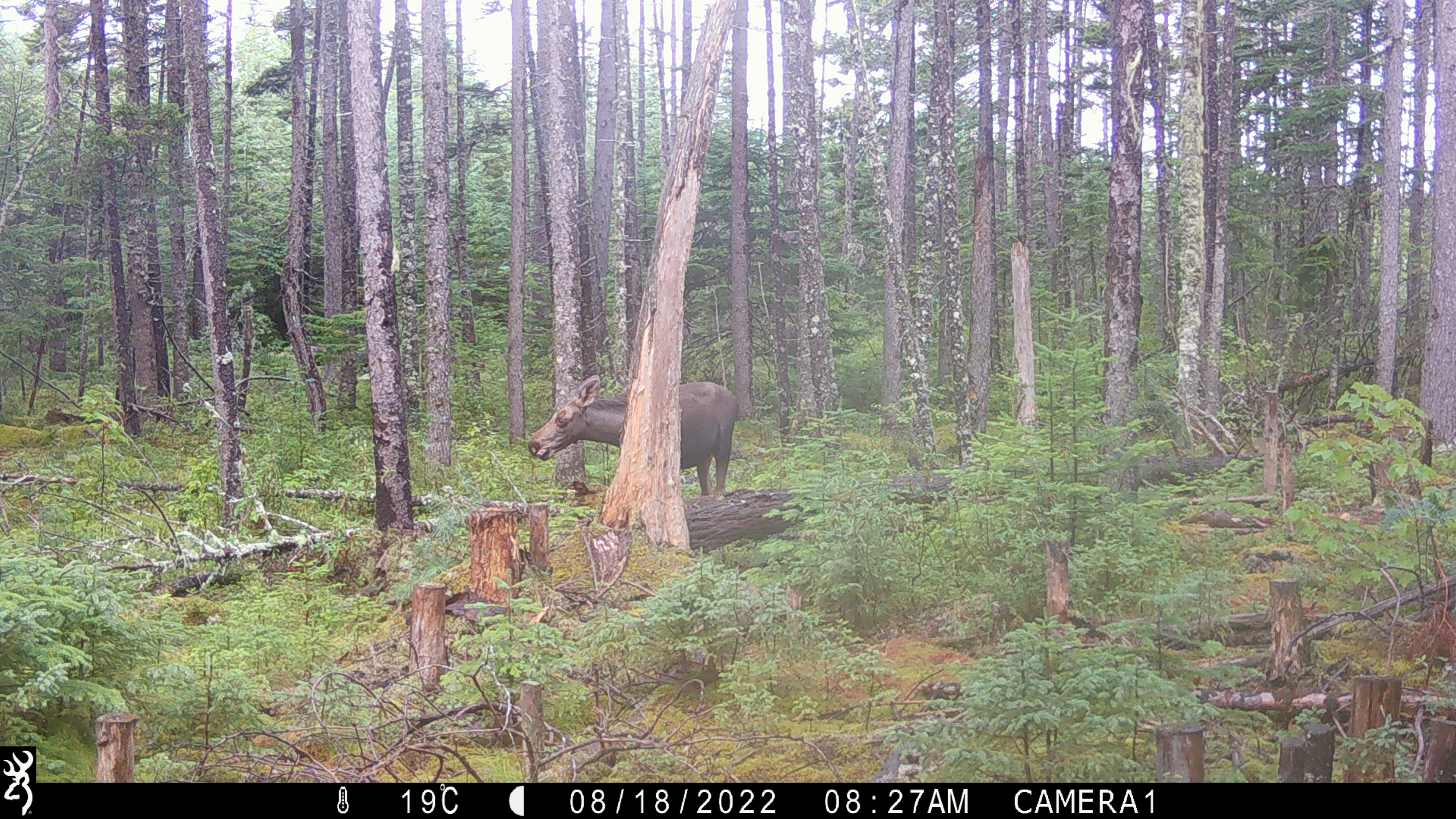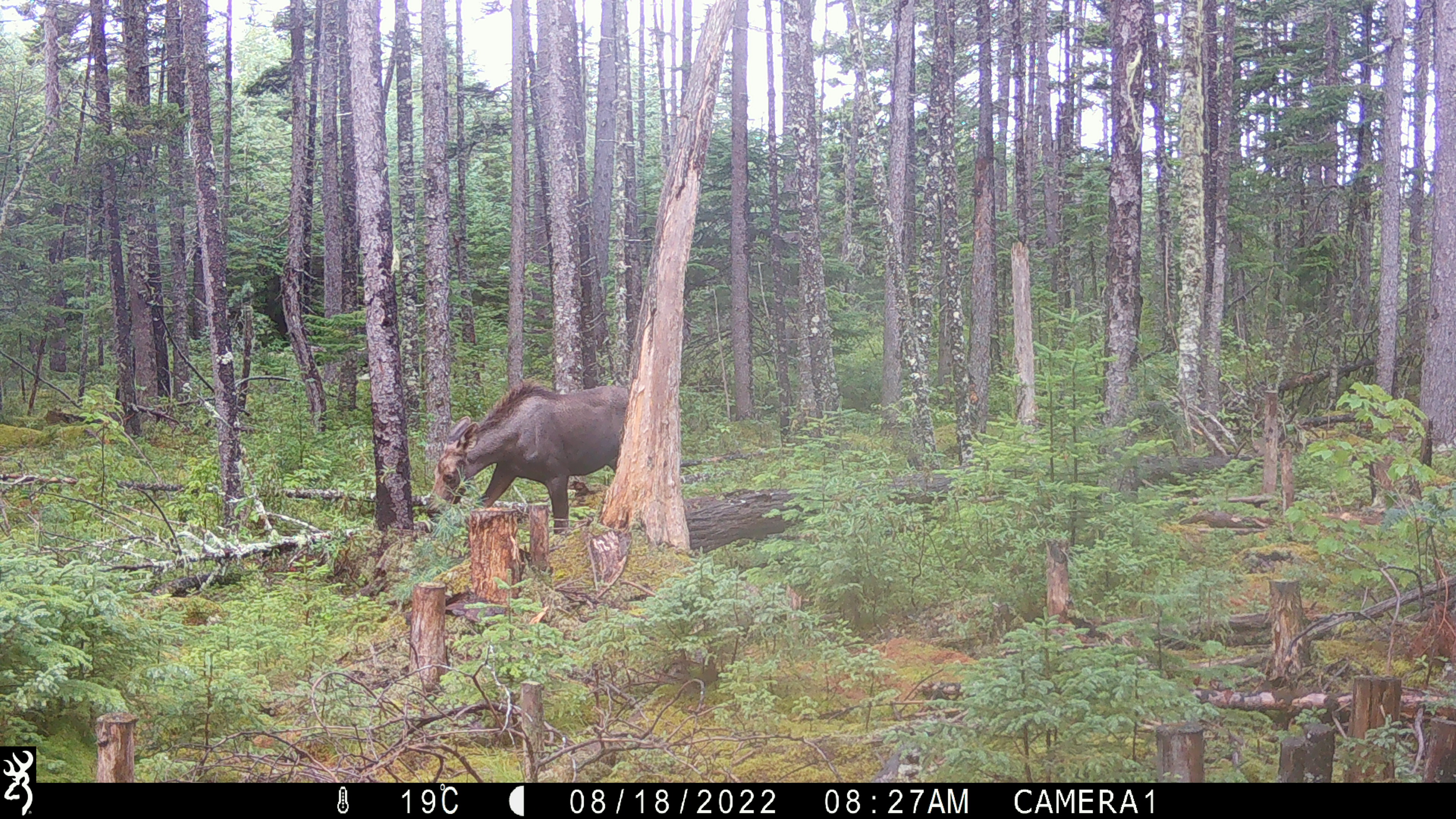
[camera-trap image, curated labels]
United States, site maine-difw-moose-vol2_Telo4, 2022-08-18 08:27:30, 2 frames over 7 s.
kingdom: Animalia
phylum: Chordata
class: Mammalia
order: Carnivora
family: Ursidae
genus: Ursus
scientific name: Ursus americanus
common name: black bear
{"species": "black bear (Ursus americanus)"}